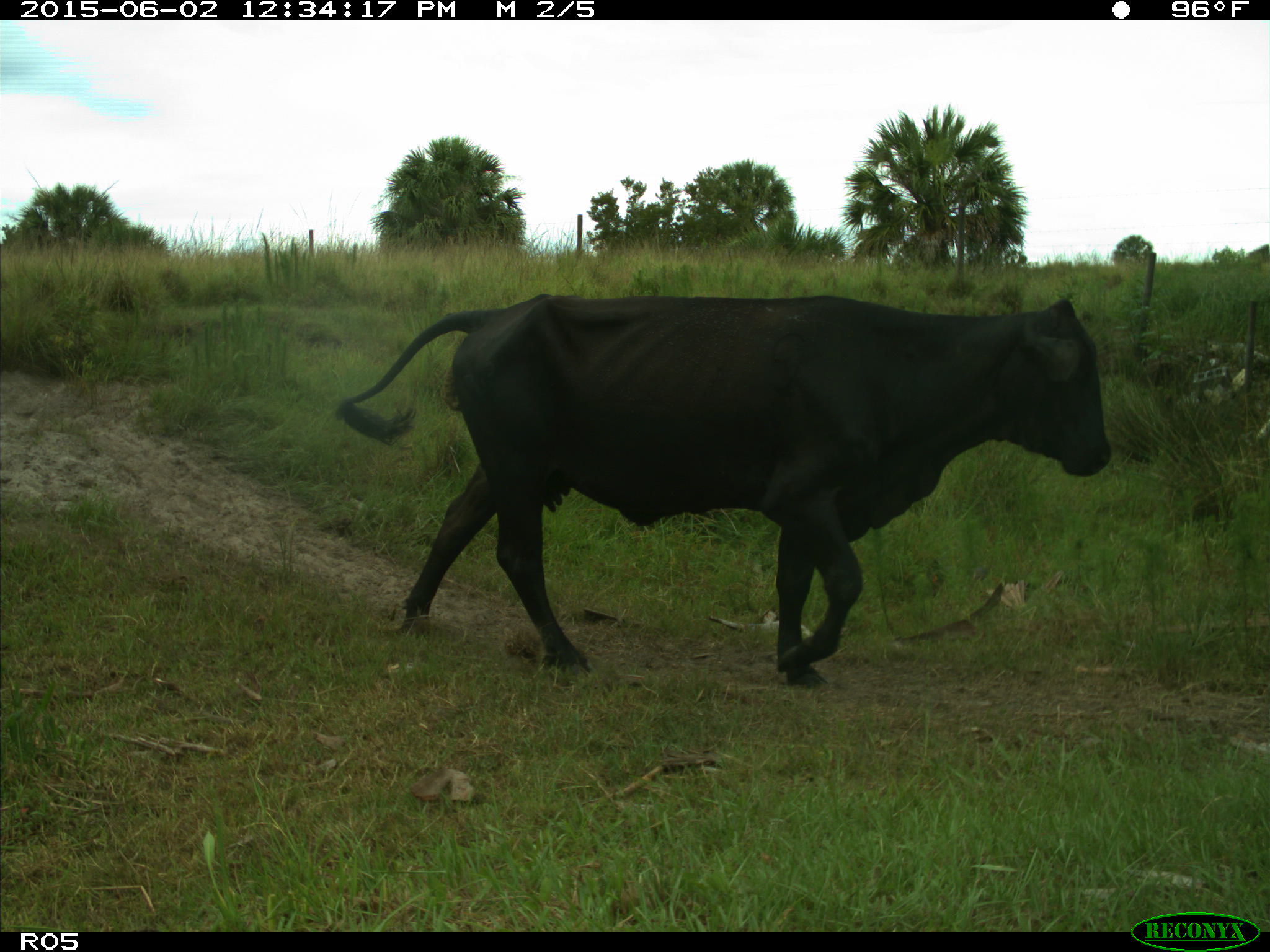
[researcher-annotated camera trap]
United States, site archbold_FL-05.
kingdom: Animalia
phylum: Chordata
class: Mammalia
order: Artiodactyla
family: Bovidae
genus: Bos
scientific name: Bos taurus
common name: domestic cow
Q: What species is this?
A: Bos taurus (domestic cow).